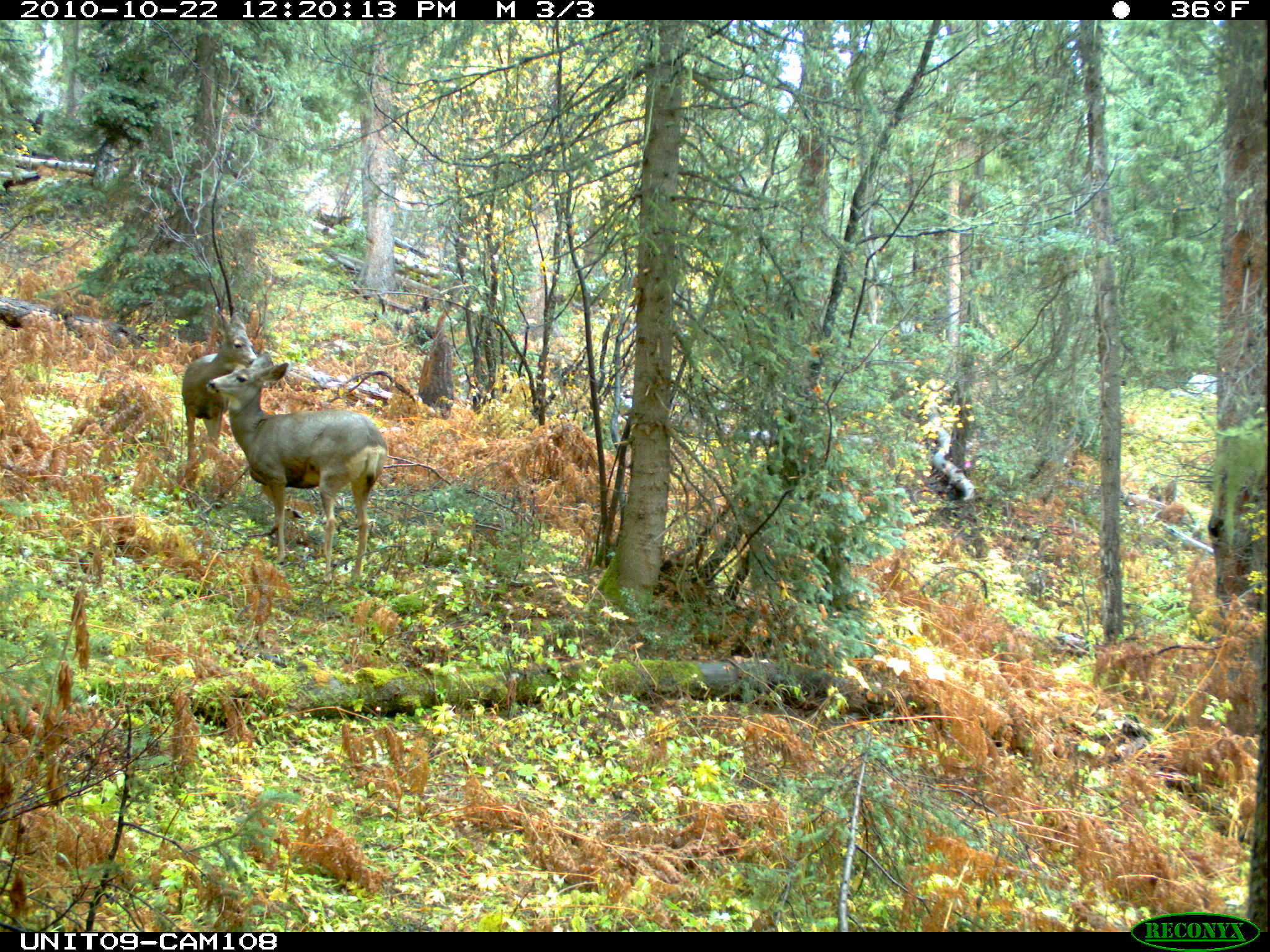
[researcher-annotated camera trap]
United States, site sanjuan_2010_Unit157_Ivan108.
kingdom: Animalia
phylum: Chordata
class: Mammalia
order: Artiodactyla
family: Cervidae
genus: Odocoileus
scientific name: Odocoileus hemionus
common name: mule deer